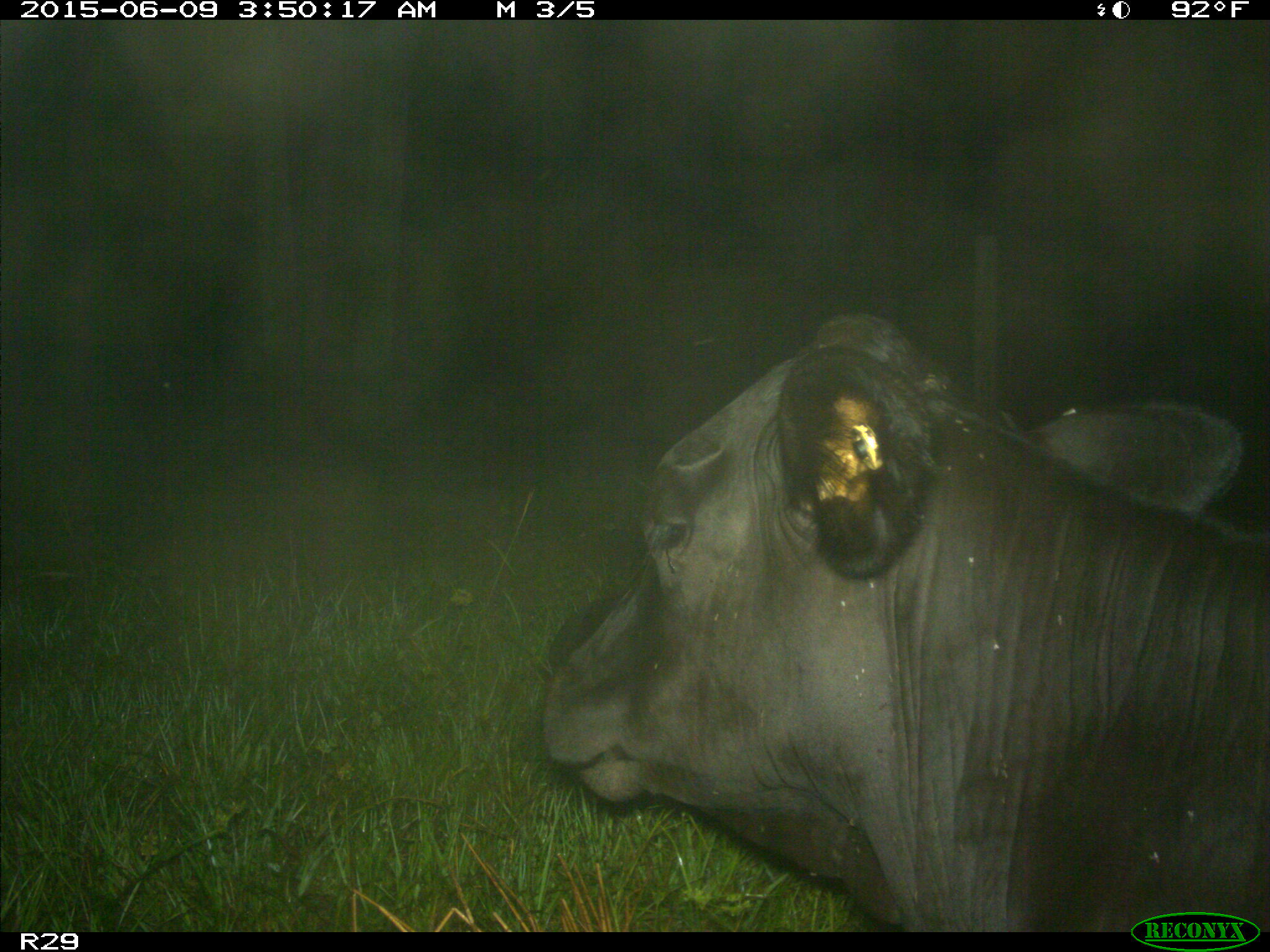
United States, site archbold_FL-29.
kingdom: Animalia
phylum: Chordata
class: Mammalia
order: Artiodactyla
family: Bovidae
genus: Bos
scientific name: Bos taurus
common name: domestic cow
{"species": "Bos taurus (domestic cow)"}